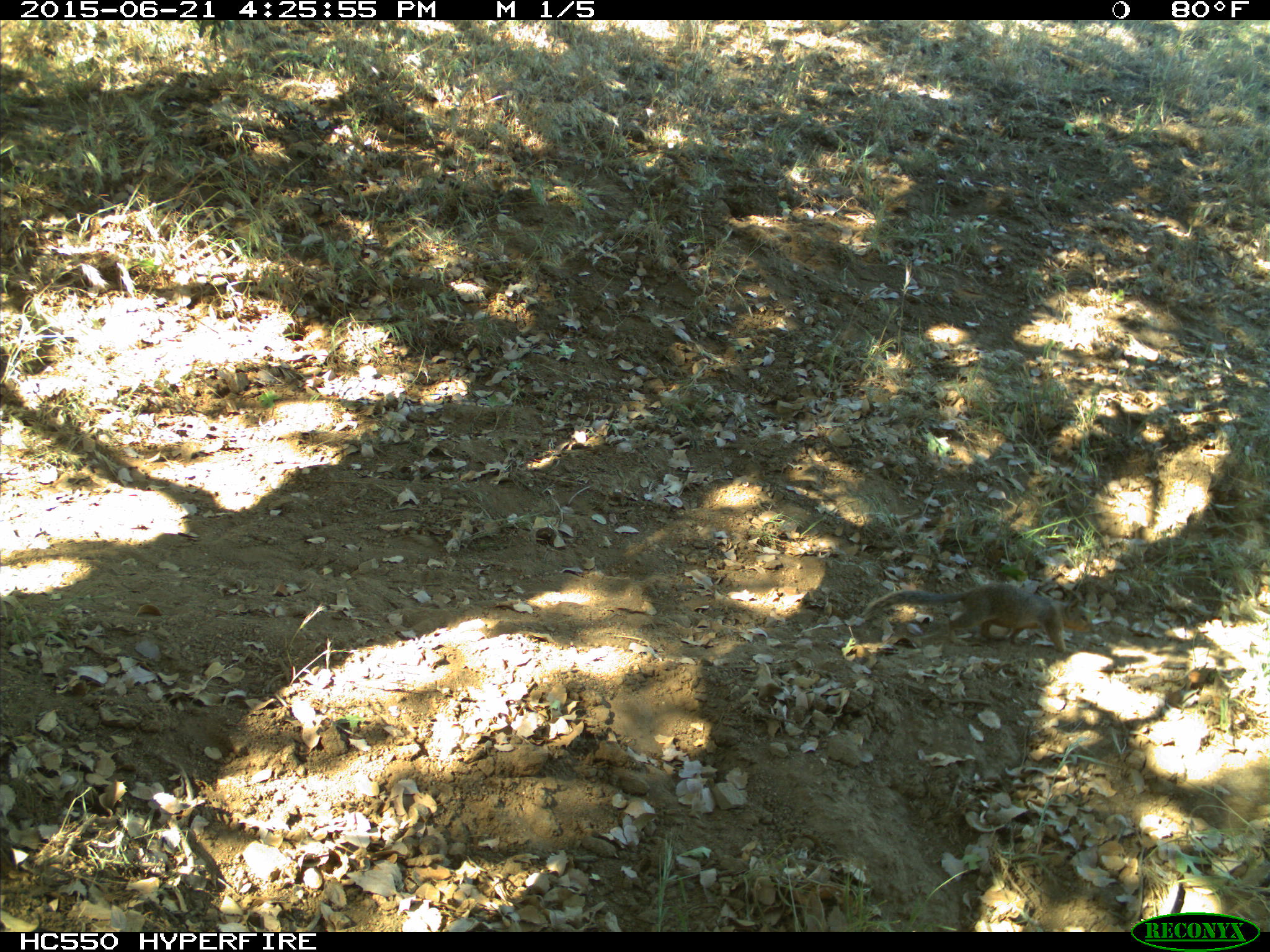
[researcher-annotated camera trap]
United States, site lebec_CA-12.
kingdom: Animalia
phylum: Chordata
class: Mammalia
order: Rodentia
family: Sciuridae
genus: Otospermophilus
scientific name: Otospermophilus beecheyi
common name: california ground squirrel